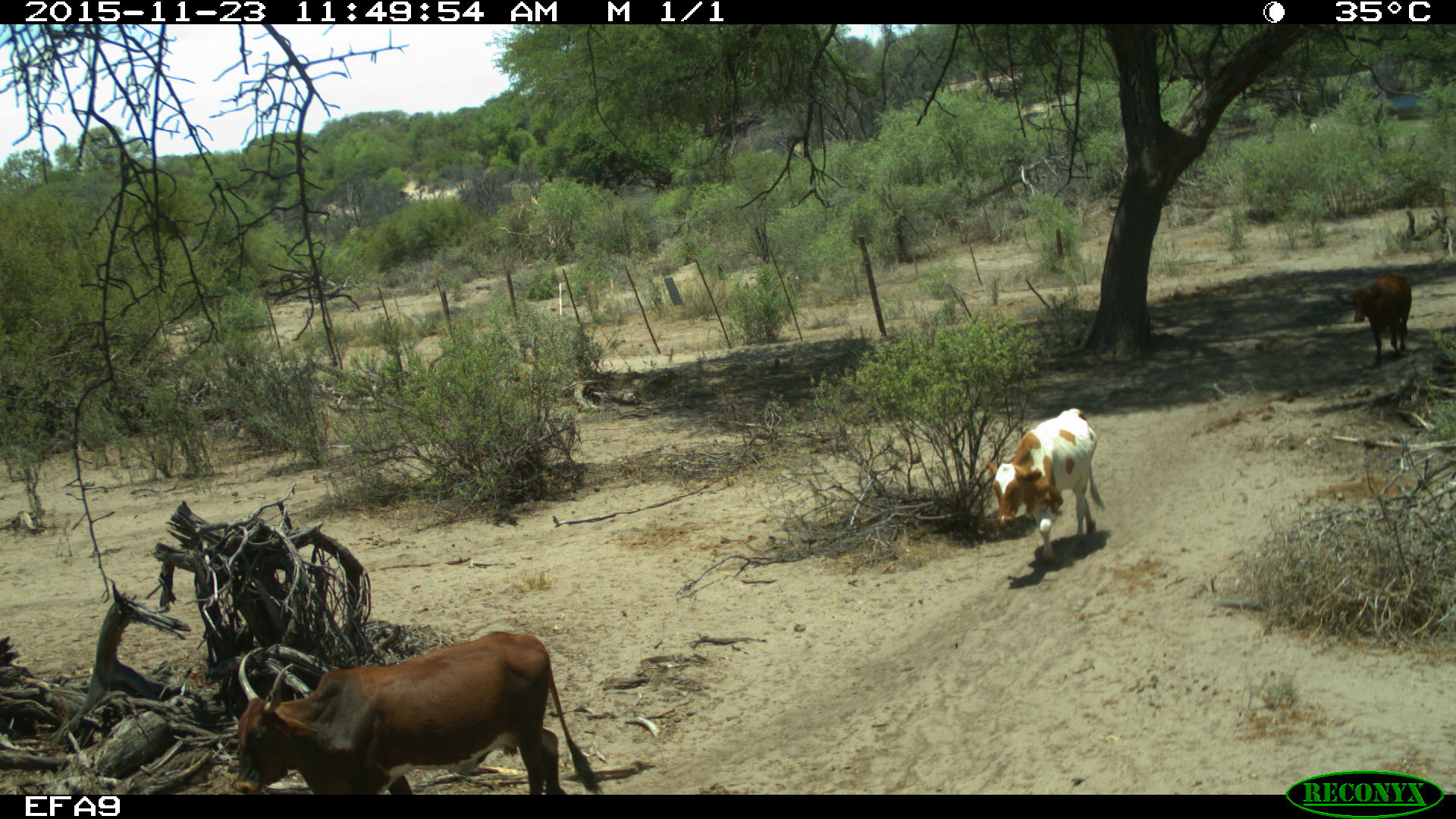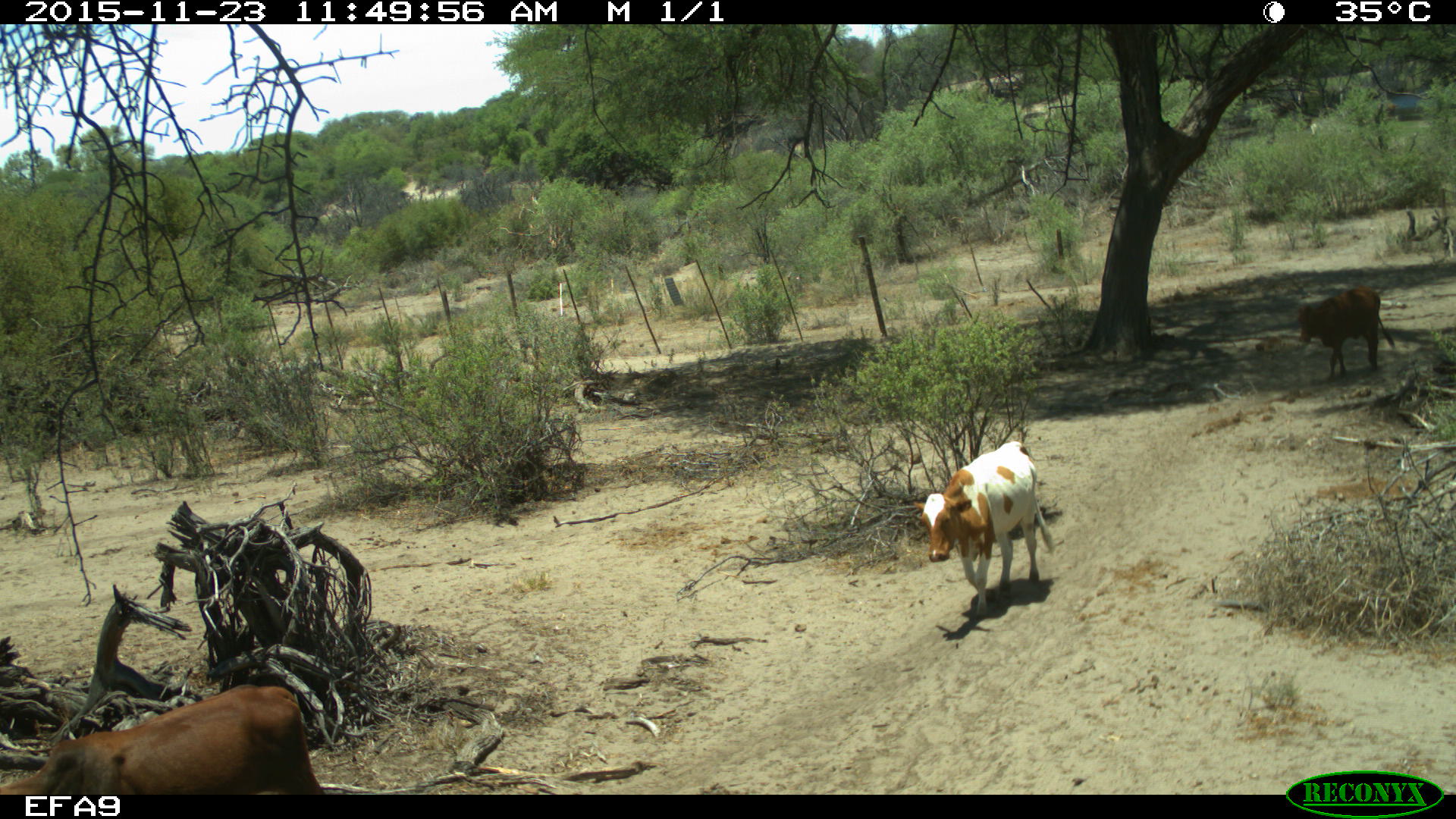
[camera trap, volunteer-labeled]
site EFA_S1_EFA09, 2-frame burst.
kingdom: Animalia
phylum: Chordata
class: Mammalia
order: Artiodactyla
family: Bovidae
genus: Bos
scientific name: Bos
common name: cattle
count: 2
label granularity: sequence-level